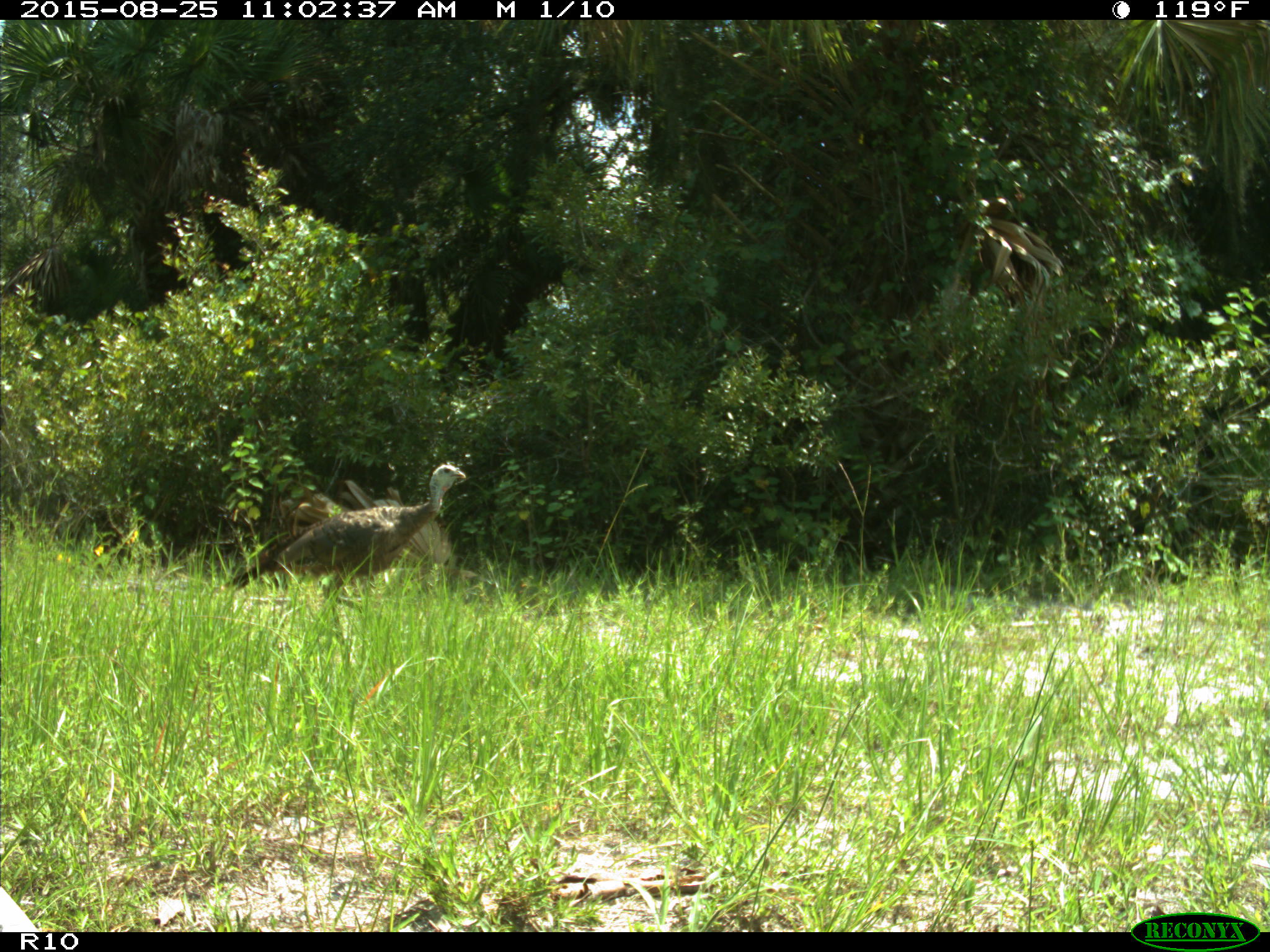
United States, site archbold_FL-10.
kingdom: Animalia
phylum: Chordata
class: Aves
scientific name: Aves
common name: birds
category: unidentified bird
Unidentified bird (birds) (Aves).